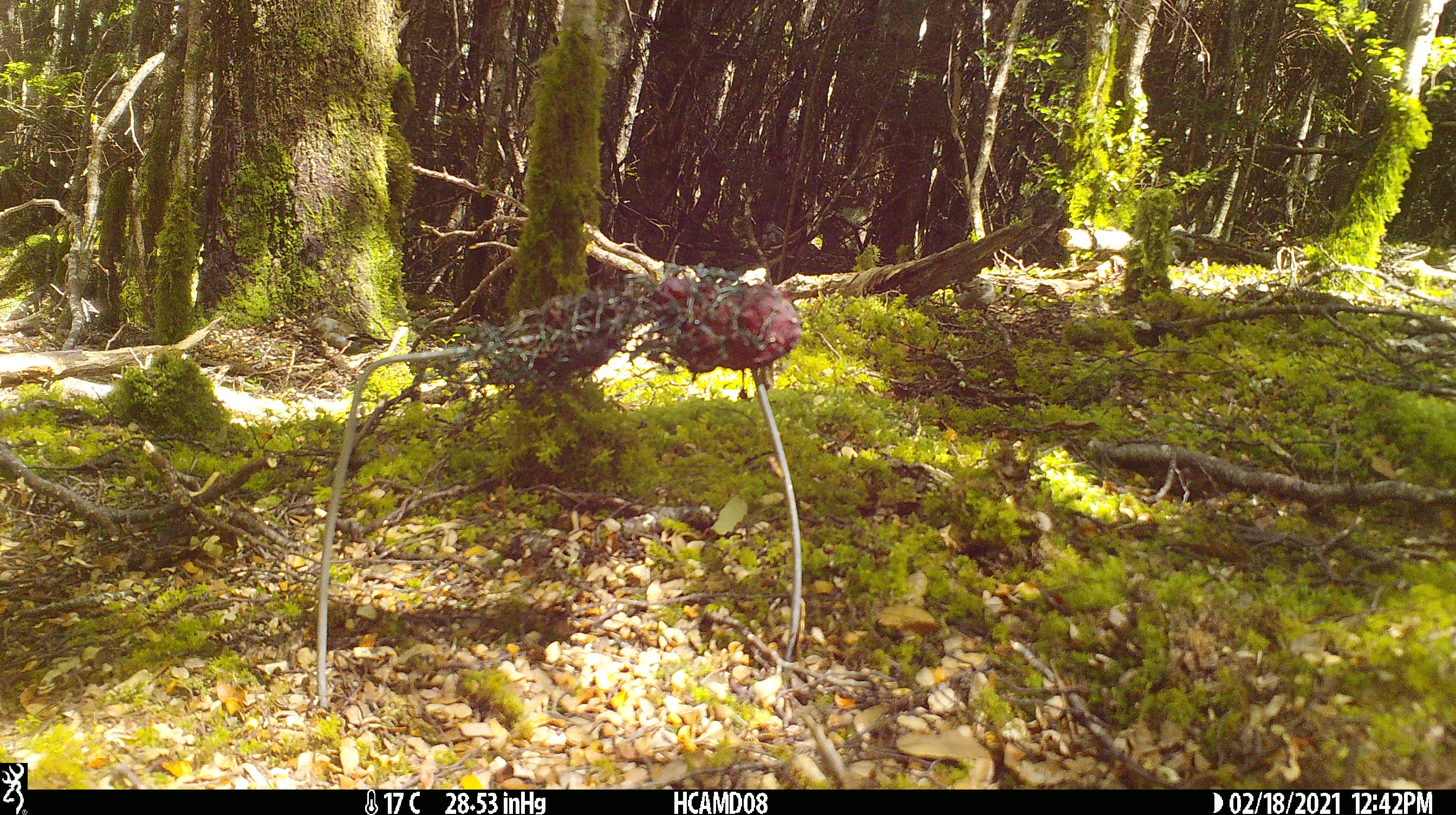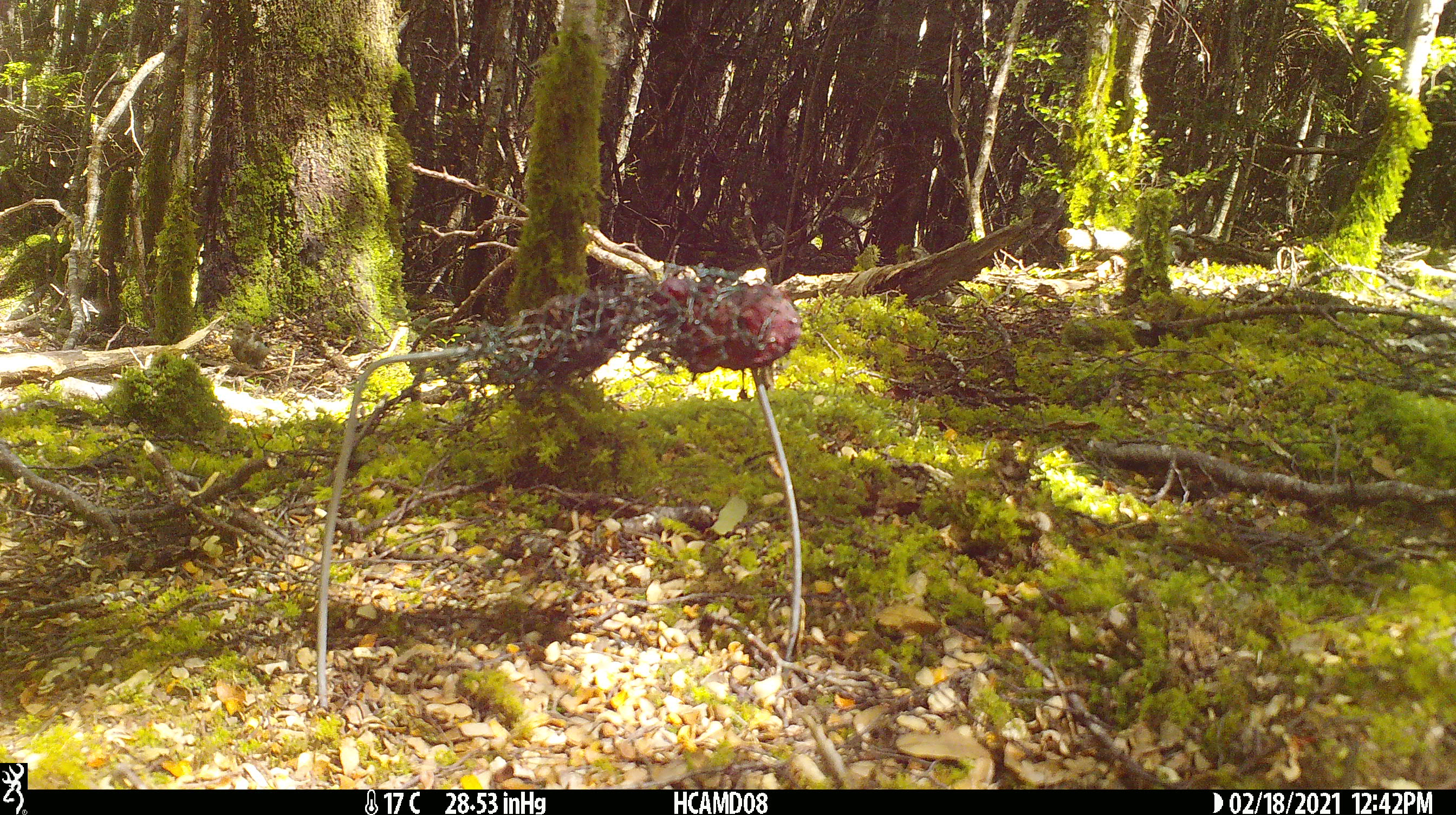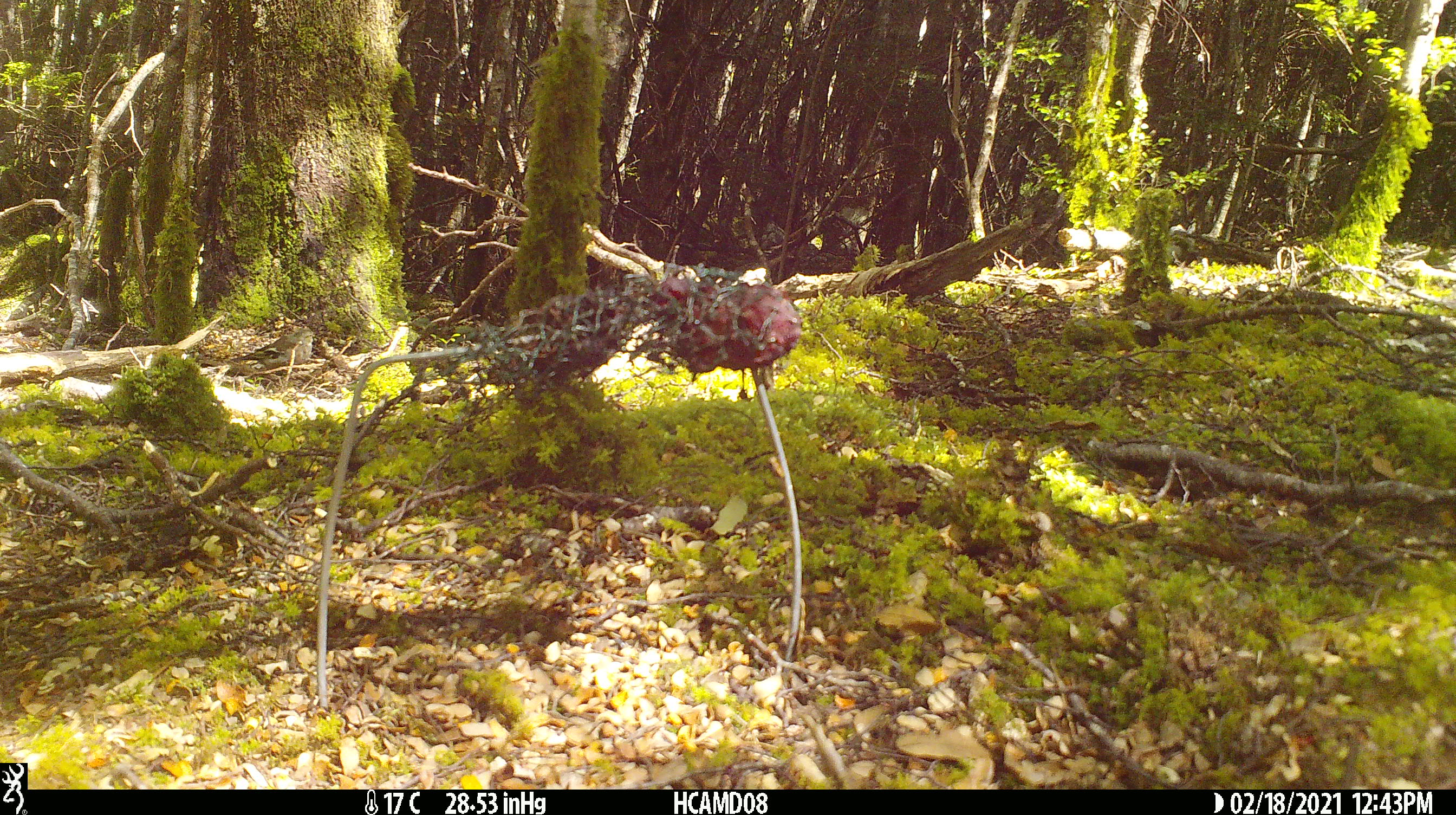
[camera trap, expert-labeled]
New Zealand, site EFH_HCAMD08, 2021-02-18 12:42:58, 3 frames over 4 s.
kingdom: Animalia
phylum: Chordata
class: Aves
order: Passeriformes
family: Fringillidae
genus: Fringilla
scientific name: Fringilla coelebs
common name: common chaffinch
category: chaffinch